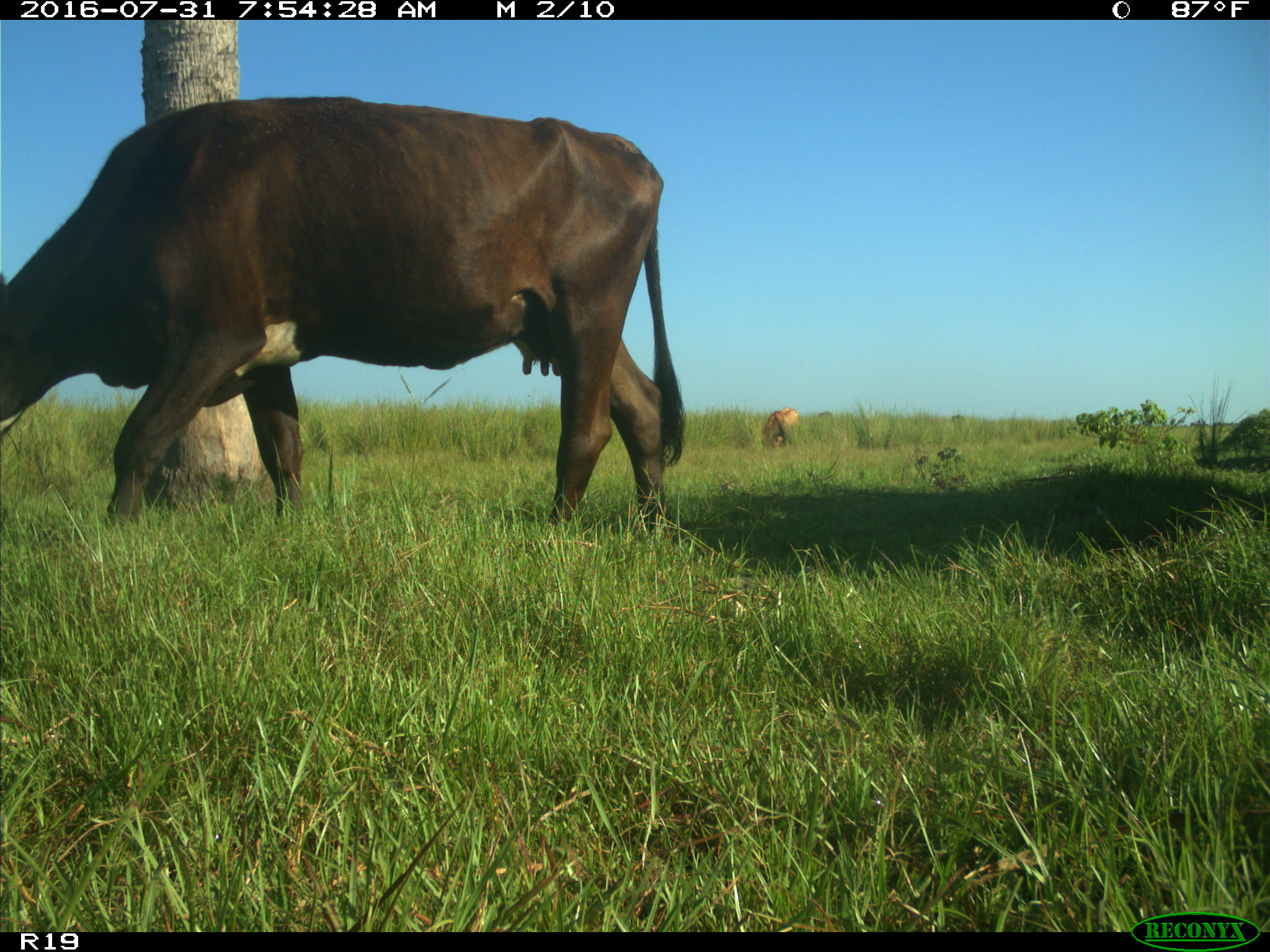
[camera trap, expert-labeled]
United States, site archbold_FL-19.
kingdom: Animalia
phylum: Chordata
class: Mammalia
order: Artiodactyla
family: Bovidae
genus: Bos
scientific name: Bos taurus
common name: domestic cow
Bos taurus (domestic cow).